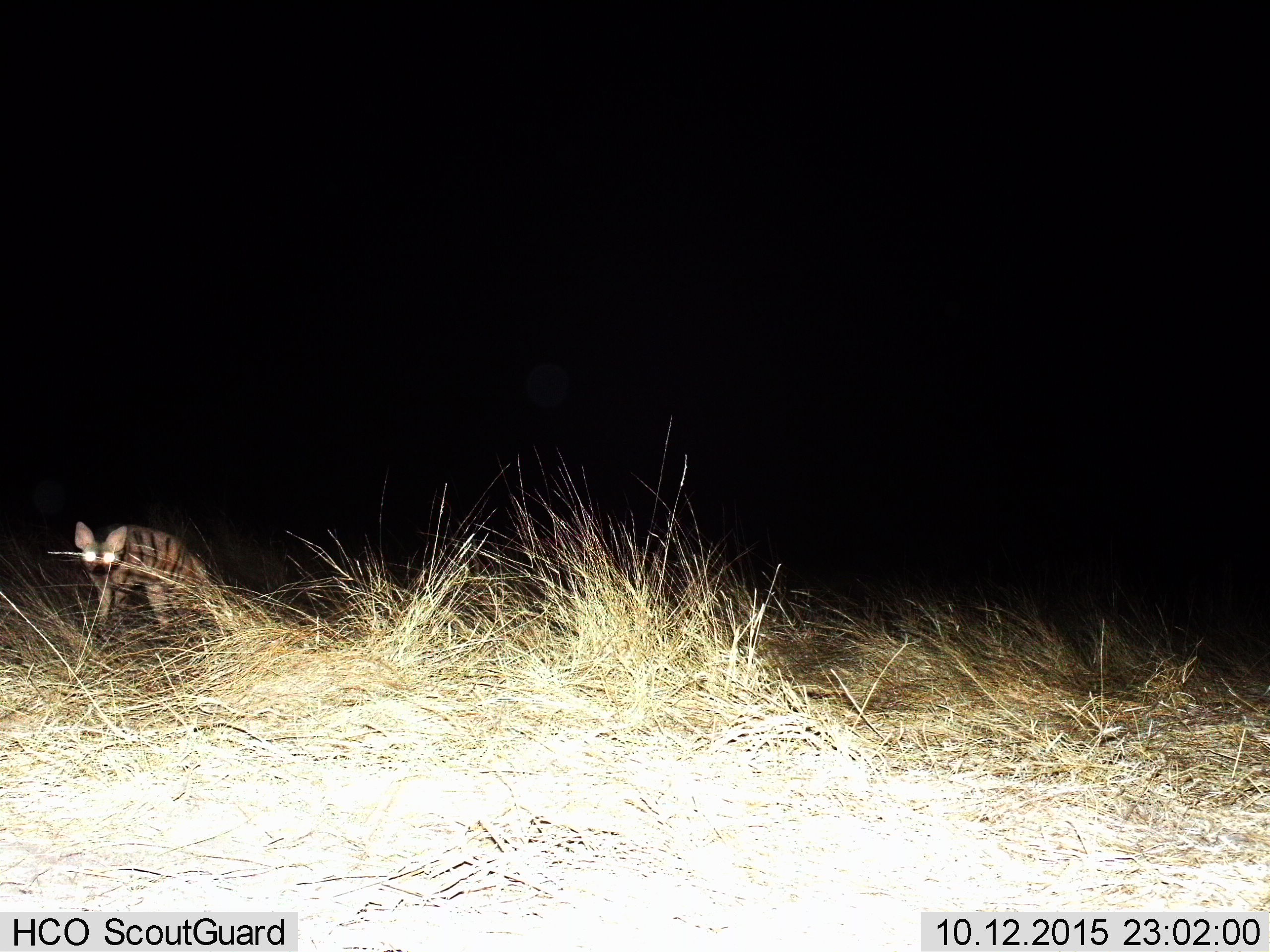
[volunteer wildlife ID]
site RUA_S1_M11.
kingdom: Animalia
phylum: Chordata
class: Mammalia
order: Carnivora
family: Hyaenidae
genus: Proteles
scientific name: Proteles cristatus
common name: aardwolf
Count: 1.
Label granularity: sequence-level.